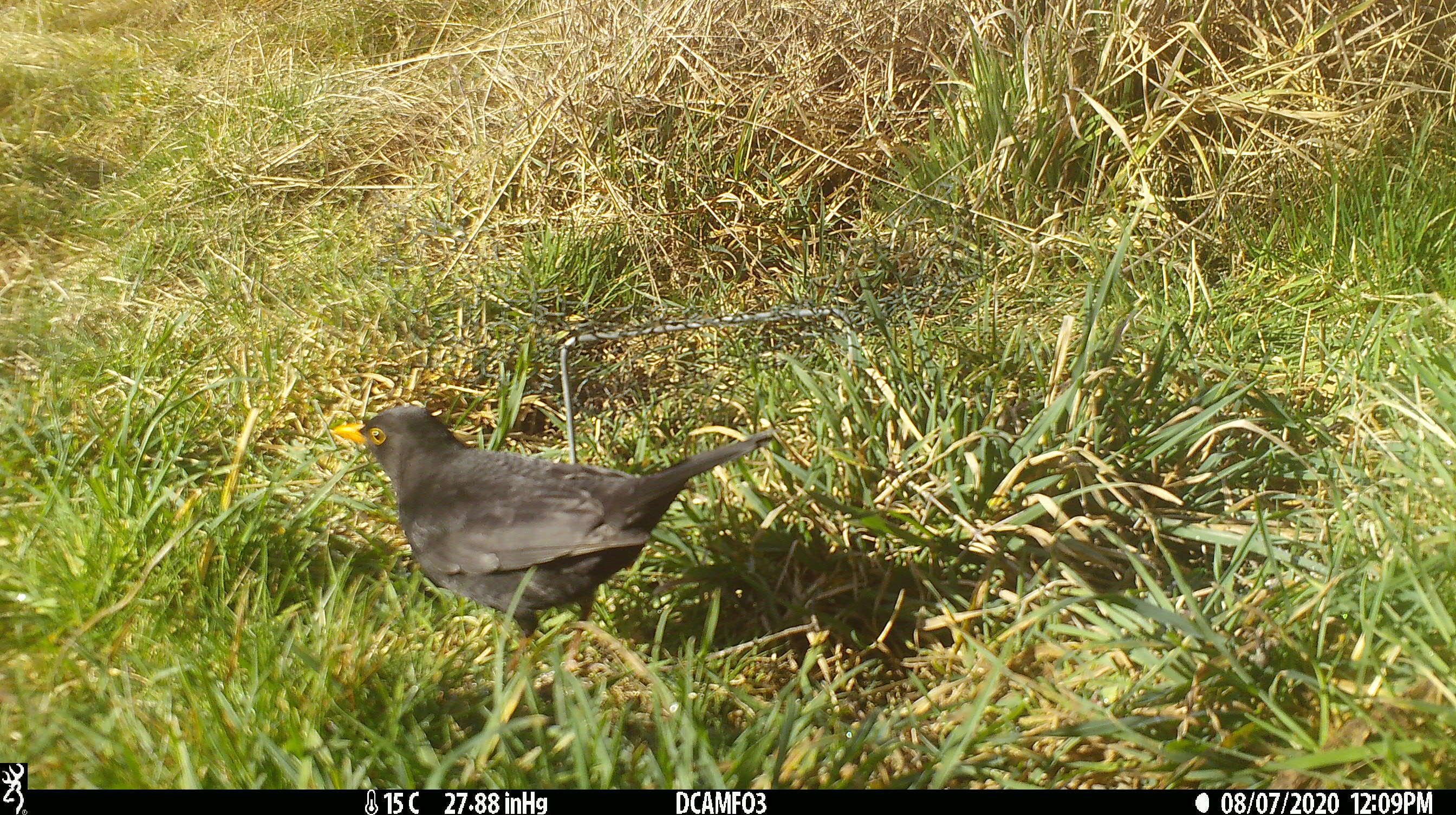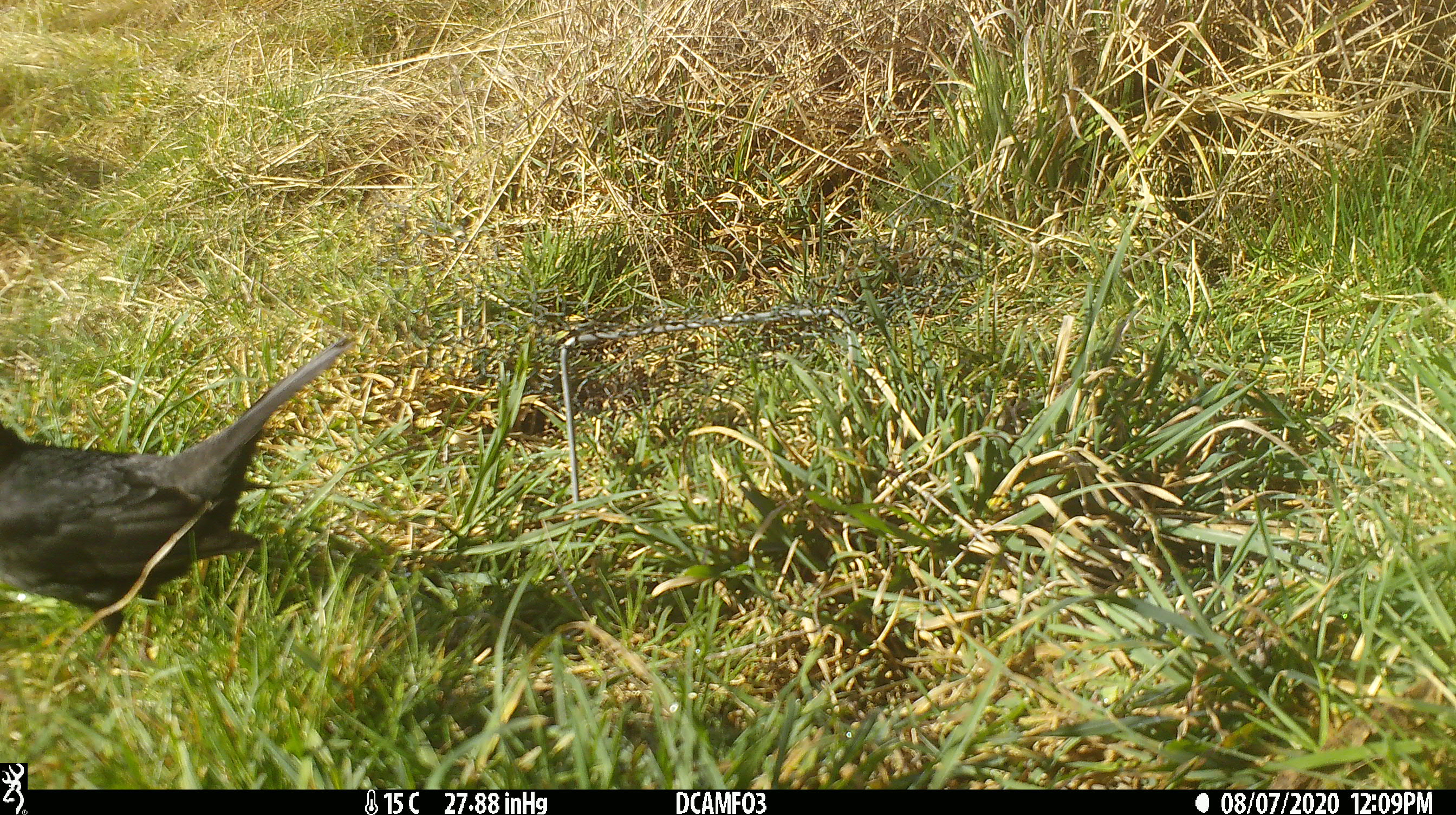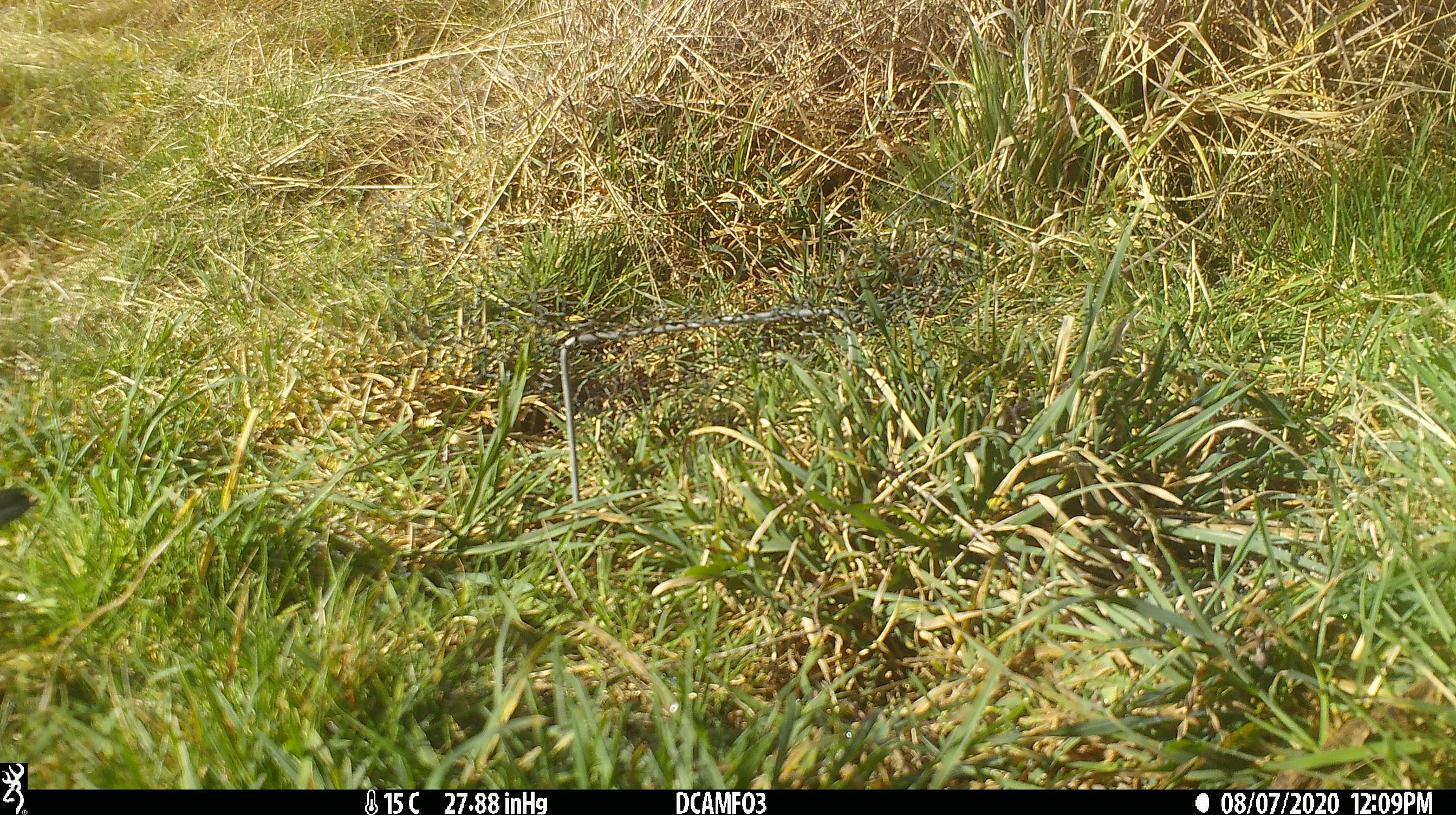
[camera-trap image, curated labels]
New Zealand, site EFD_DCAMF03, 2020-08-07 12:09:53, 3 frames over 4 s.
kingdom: Animalia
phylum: Chordata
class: Aves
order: Passeriformes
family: Turdidae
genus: Turdus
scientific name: Turdus merula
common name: eurasian blackbird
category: blackbird